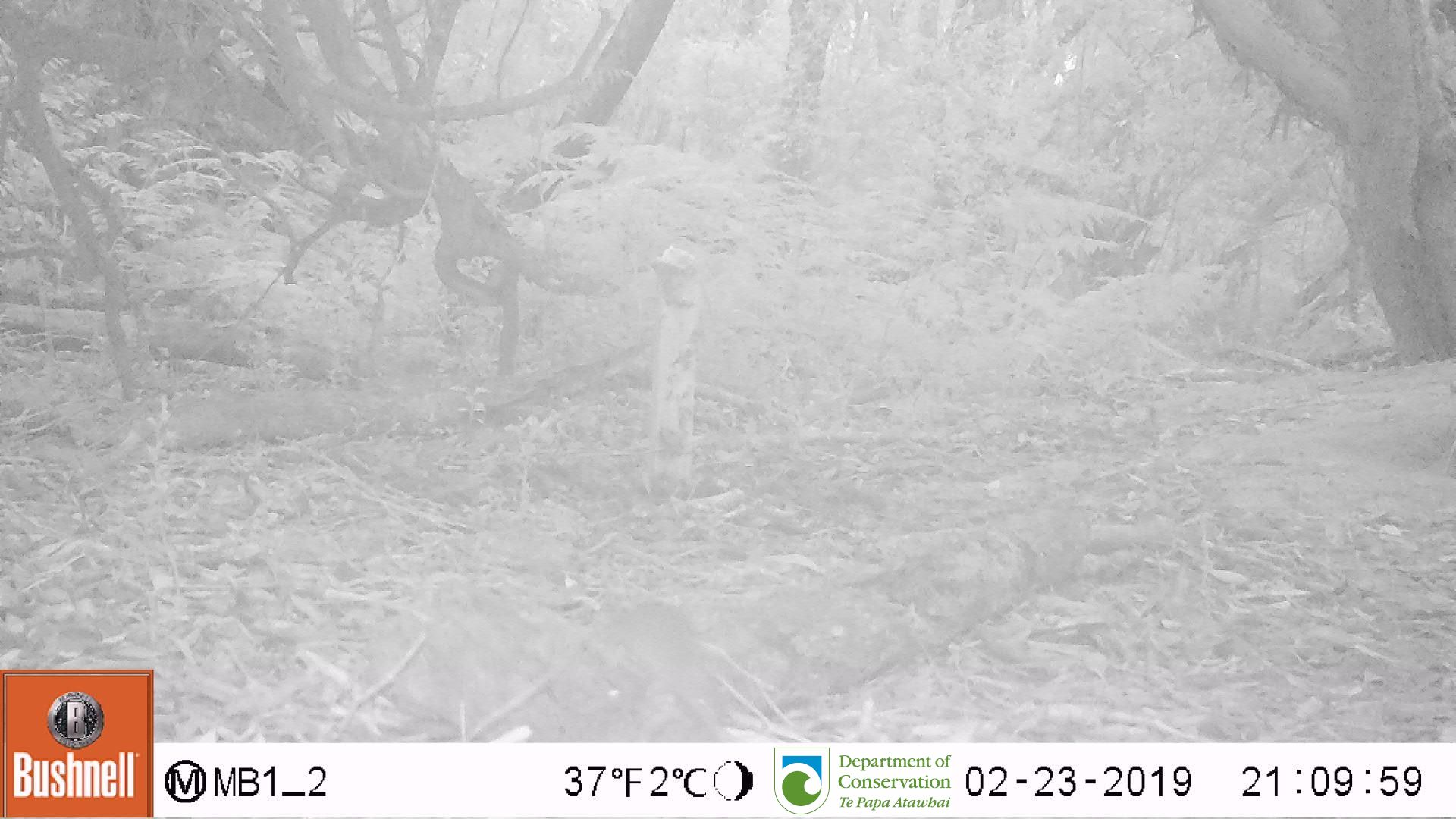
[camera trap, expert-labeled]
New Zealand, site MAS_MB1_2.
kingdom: Animalia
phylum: Chordata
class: Mammalia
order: Rodentia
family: Muridae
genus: Mus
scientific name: Mus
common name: mouse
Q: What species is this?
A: Mouse (Mus).